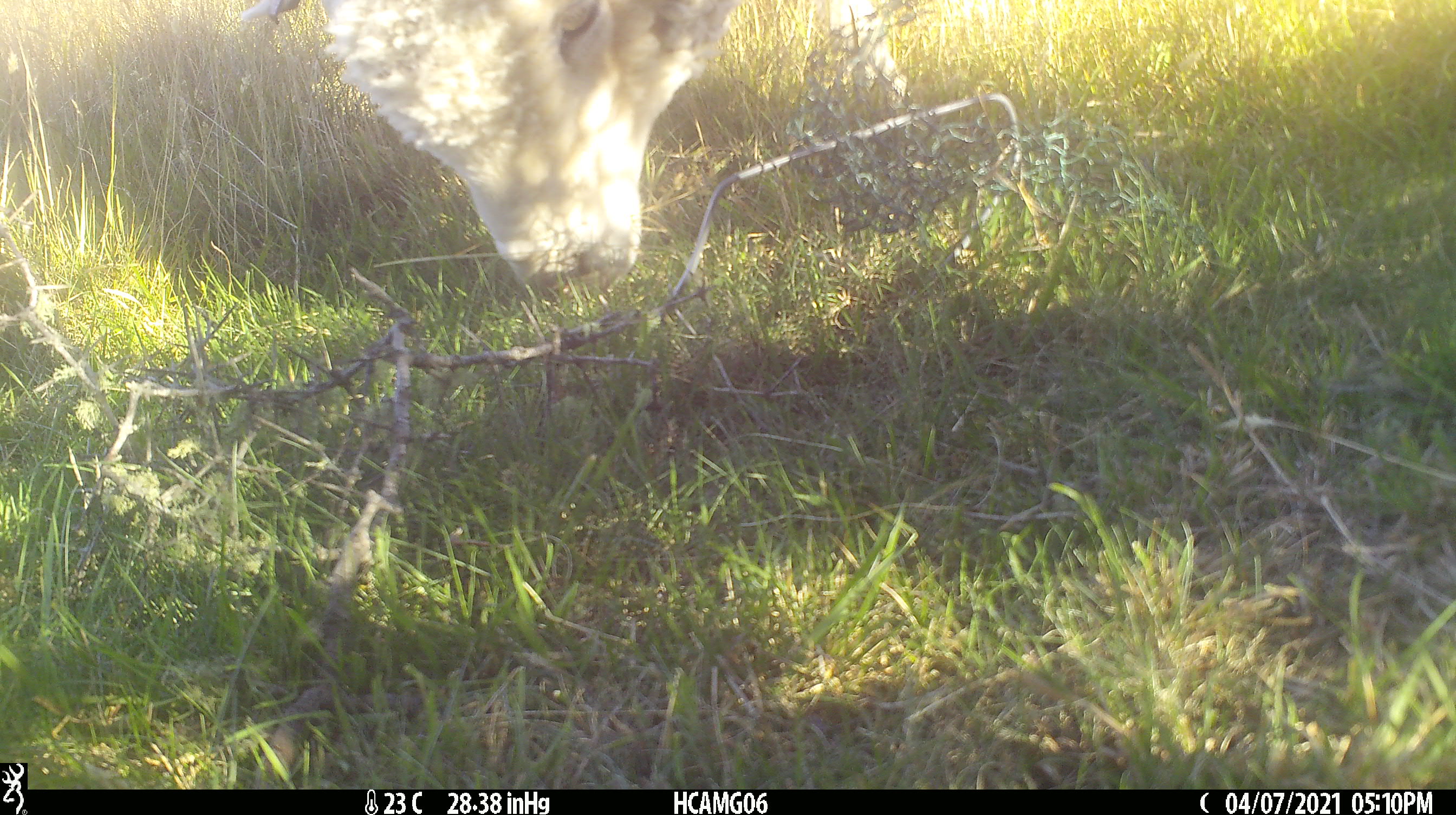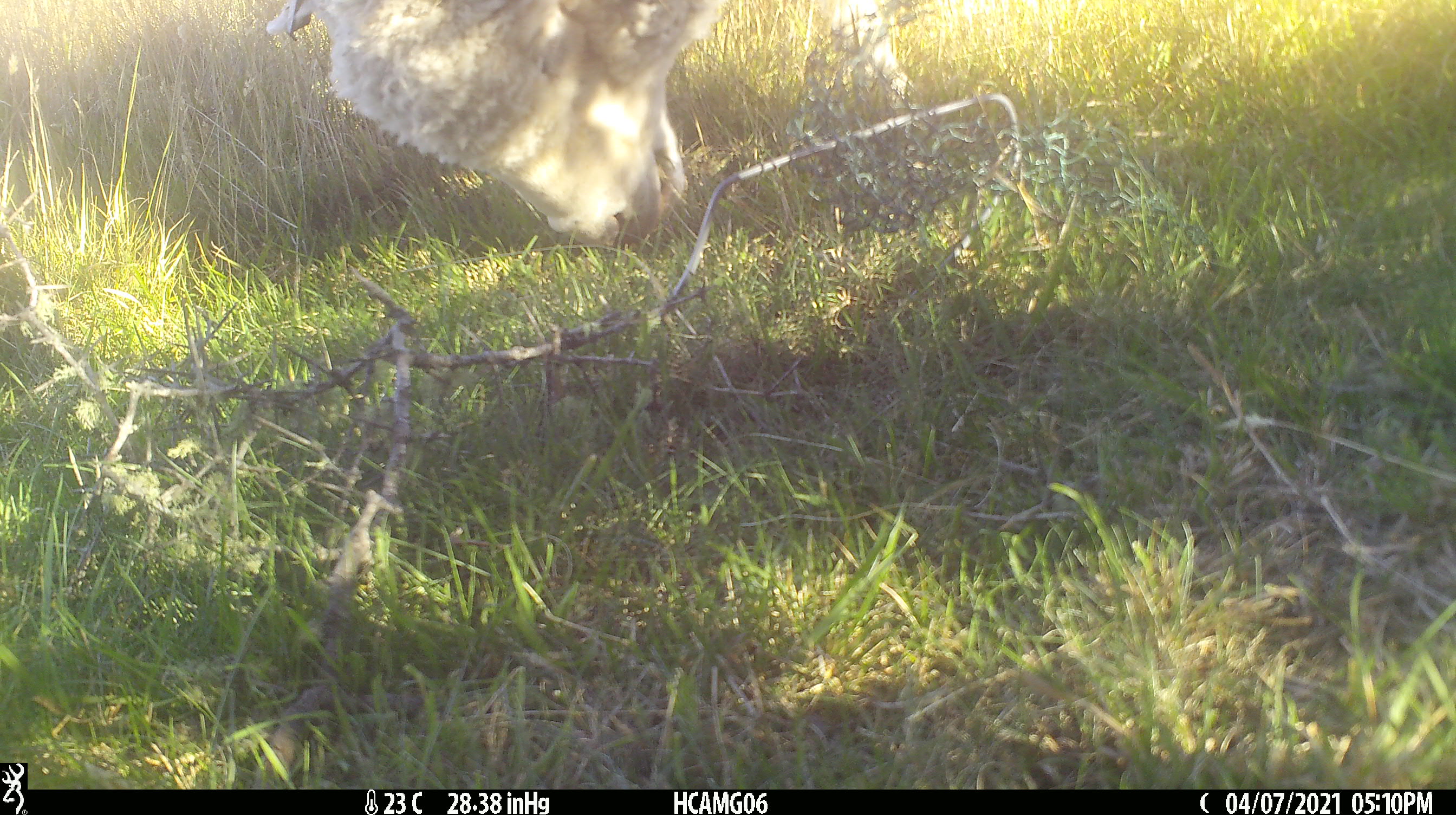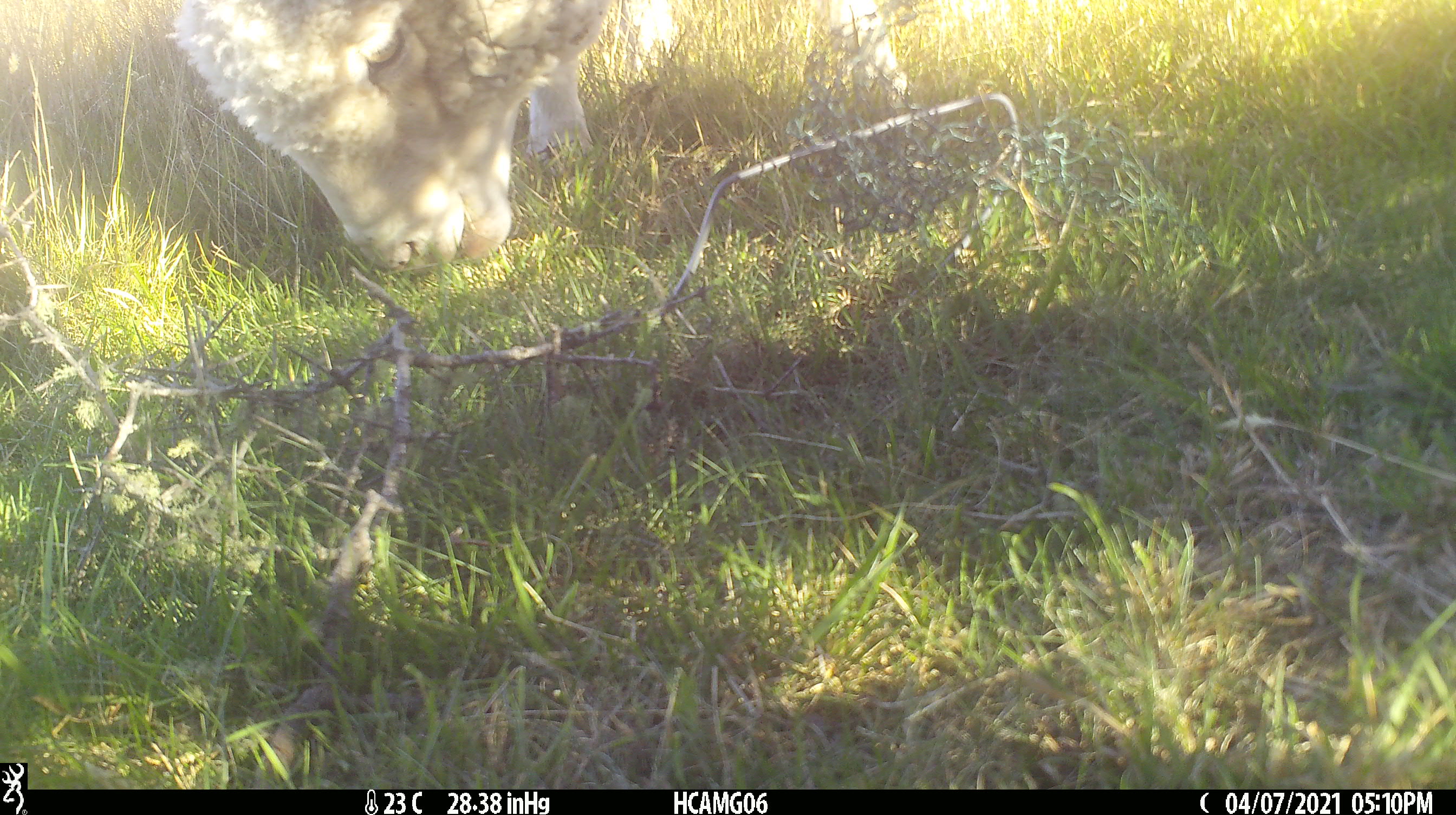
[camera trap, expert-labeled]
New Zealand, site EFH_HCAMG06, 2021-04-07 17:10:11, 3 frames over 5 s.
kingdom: Animalia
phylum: Chordata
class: Mammalia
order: Artiodactyla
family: Bovidae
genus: Ovis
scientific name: Ovis aries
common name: domestic sheep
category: sheep